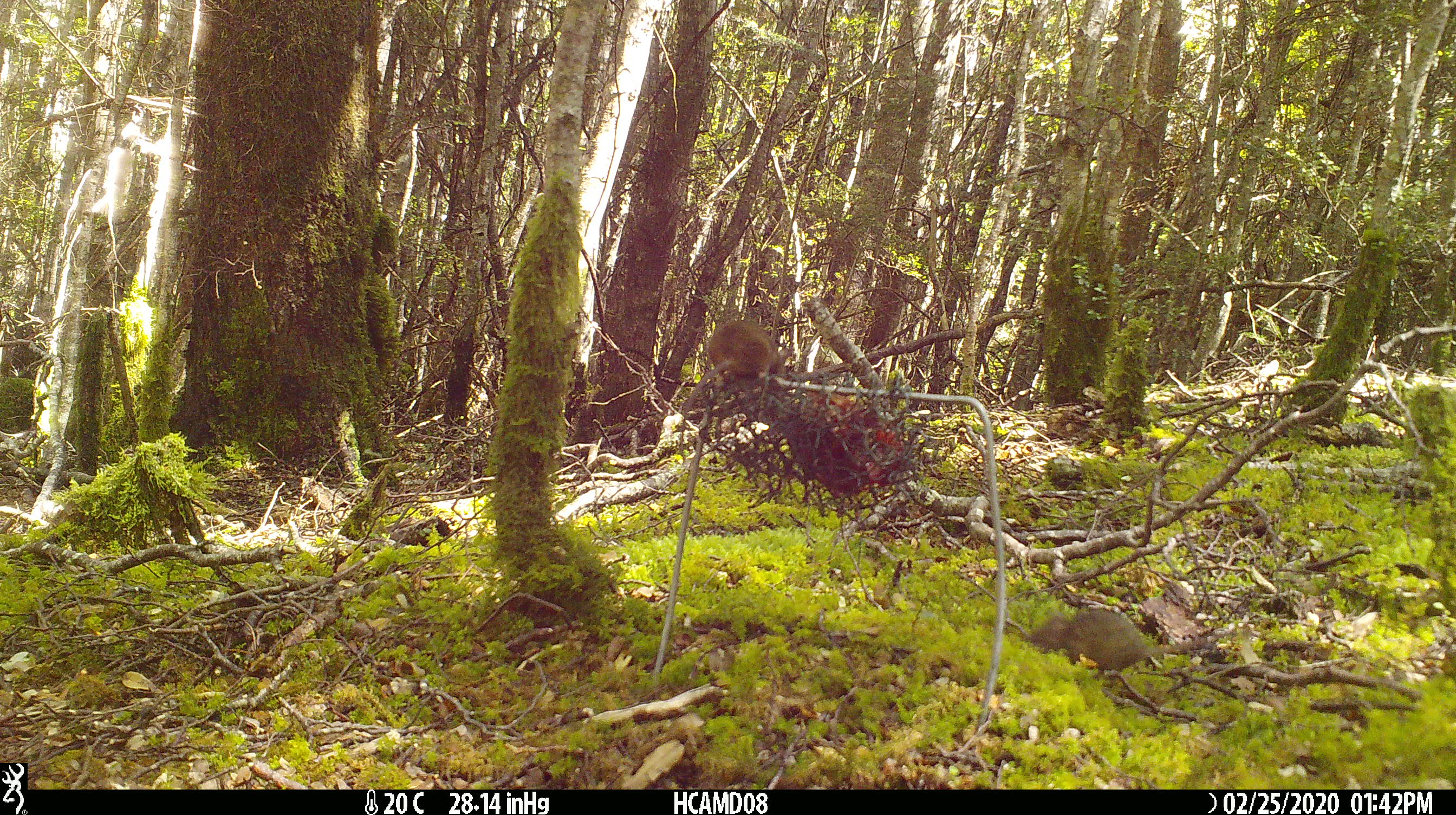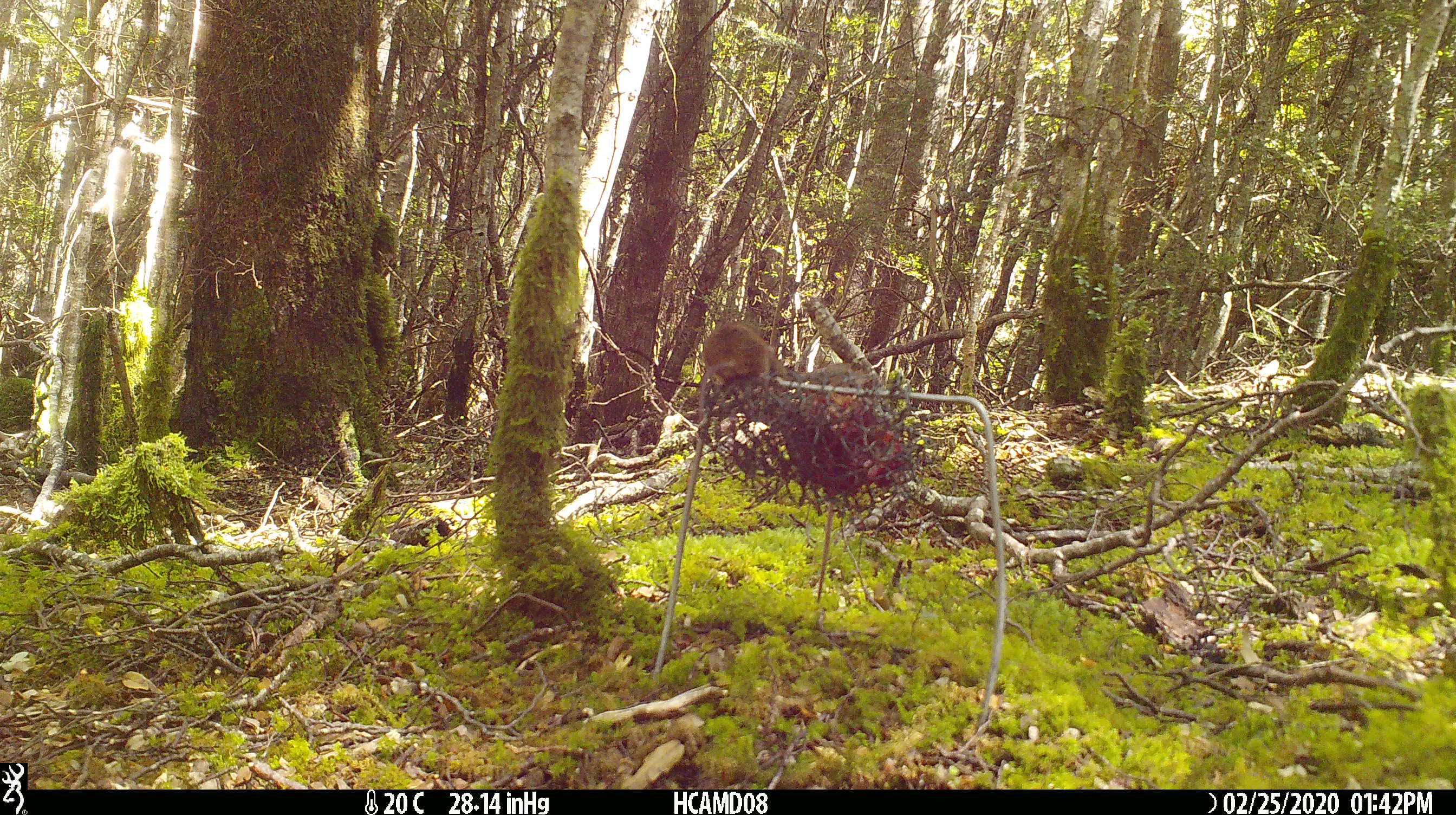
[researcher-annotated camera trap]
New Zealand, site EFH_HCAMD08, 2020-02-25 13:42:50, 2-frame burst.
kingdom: Animalia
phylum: Chordata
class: Mammalia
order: Rodentia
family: Muridae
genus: Mus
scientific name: Mus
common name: mouse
Mouse (Mus).